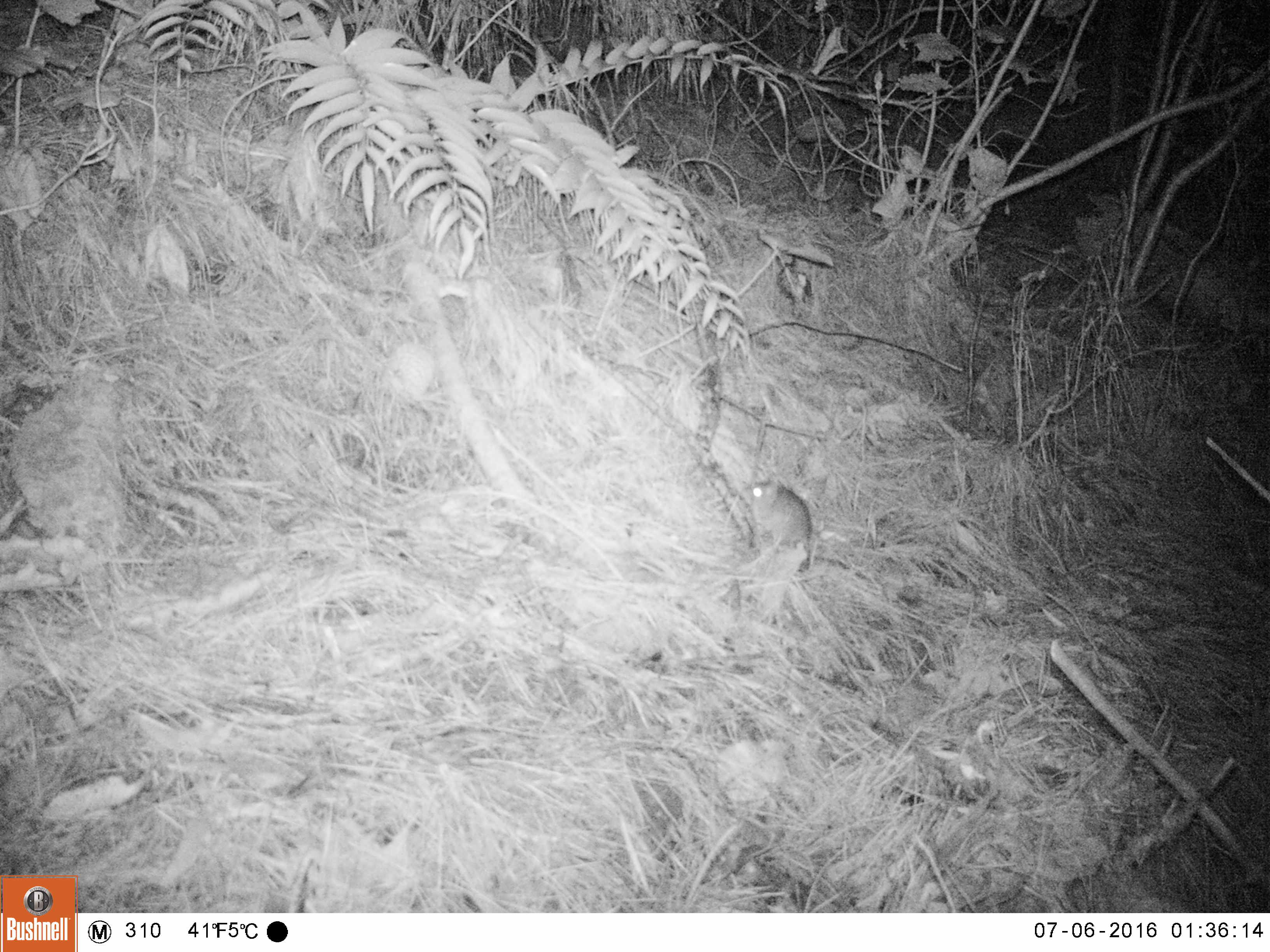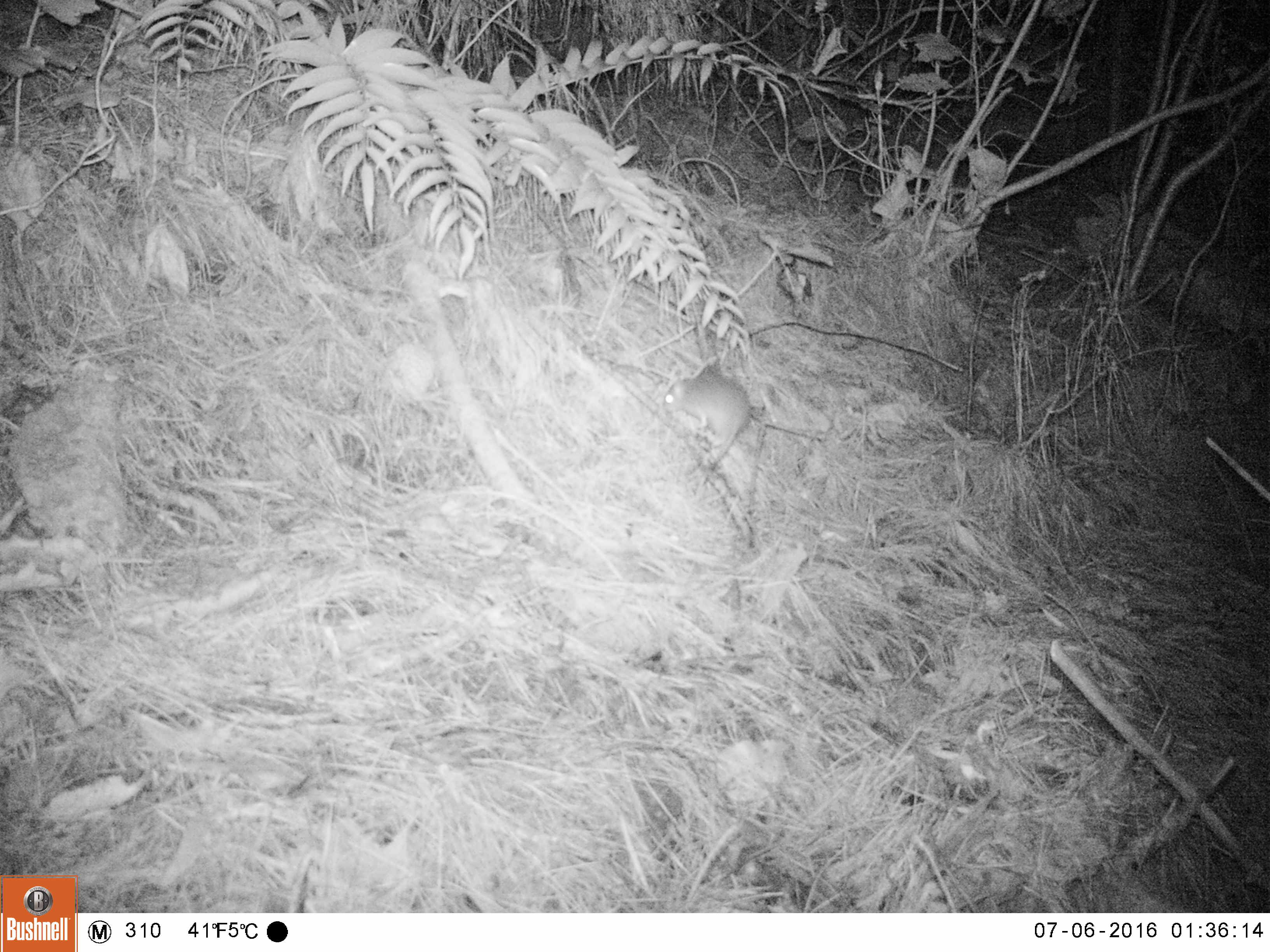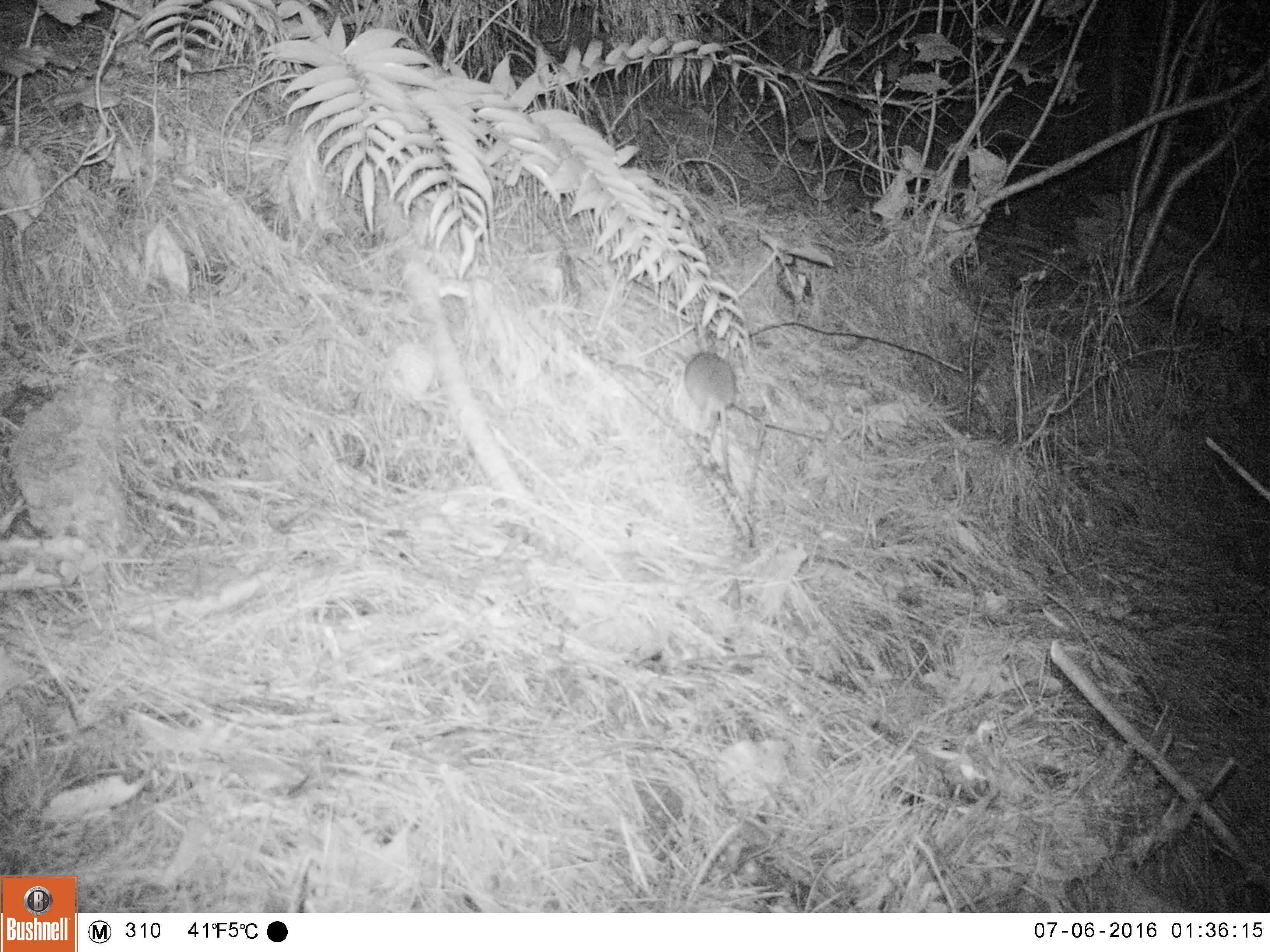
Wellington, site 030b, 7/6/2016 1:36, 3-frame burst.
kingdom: Animalia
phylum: Chordata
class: Mammalia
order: Rodentia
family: Muridae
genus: Rattus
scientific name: Rattus rattus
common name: ship rat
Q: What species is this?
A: Ship rat (Rattus rattus).